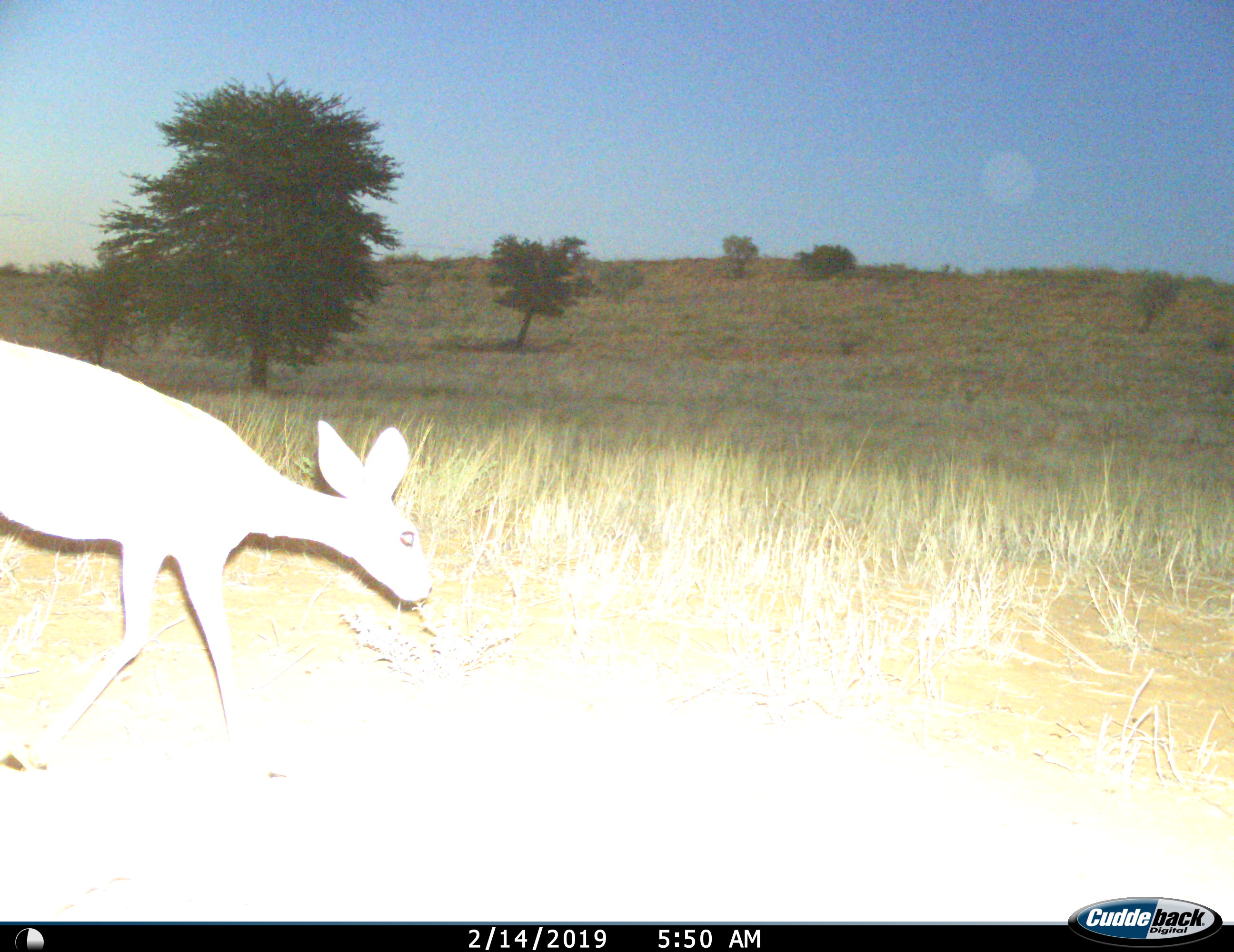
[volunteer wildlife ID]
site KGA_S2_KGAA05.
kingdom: Animalia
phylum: Chordata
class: Mammalia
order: Artiodactyla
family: Bovidae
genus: Raphicerus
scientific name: Raphicerus campestris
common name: steenbok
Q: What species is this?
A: Steenbok (Raphicerus campestris).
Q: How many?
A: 1.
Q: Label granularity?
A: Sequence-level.